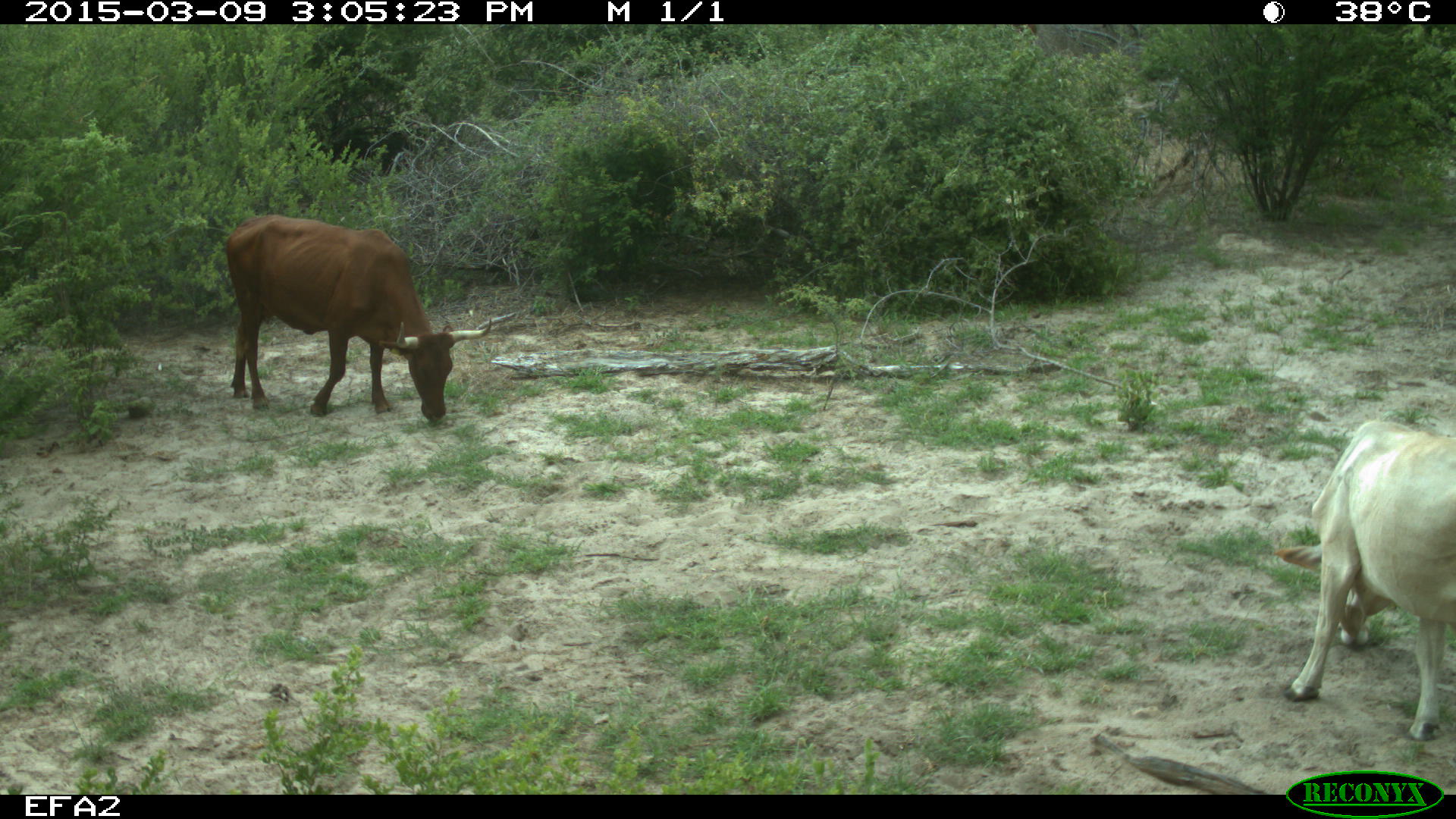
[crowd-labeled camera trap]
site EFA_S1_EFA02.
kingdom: Animalia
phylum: Chordata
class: Mammalia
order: Artiodactyla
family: Bovidae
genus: Bos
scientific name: Bos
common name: cattle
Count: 2.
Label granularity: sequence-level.